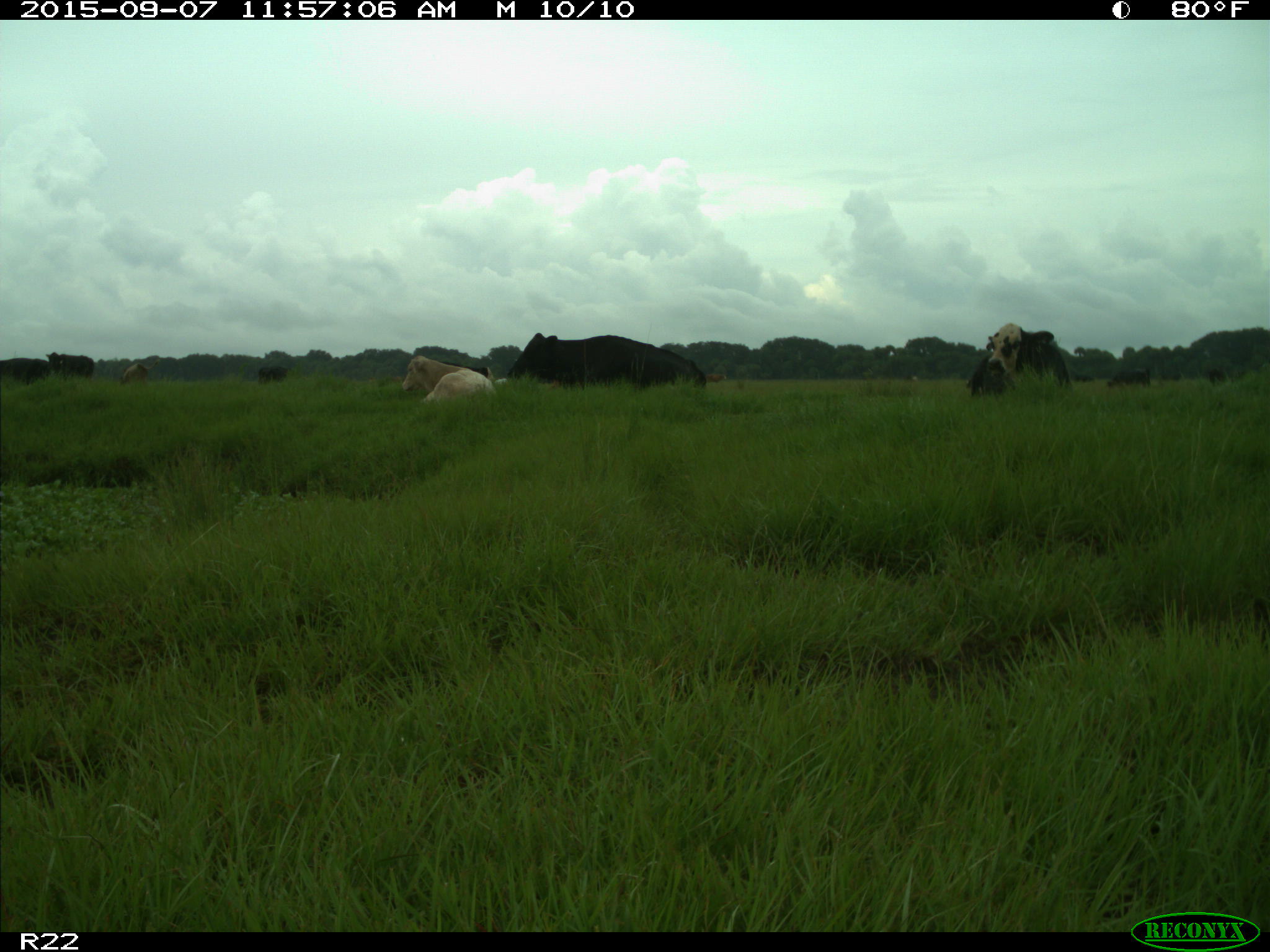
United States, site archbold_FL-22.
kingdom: Animalia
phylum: Chordata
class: Mammalia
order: Artiodactyla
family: Bovidae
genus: Bos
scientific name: Bos taurus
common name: domestic cow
Bos taurus (domestic cow).